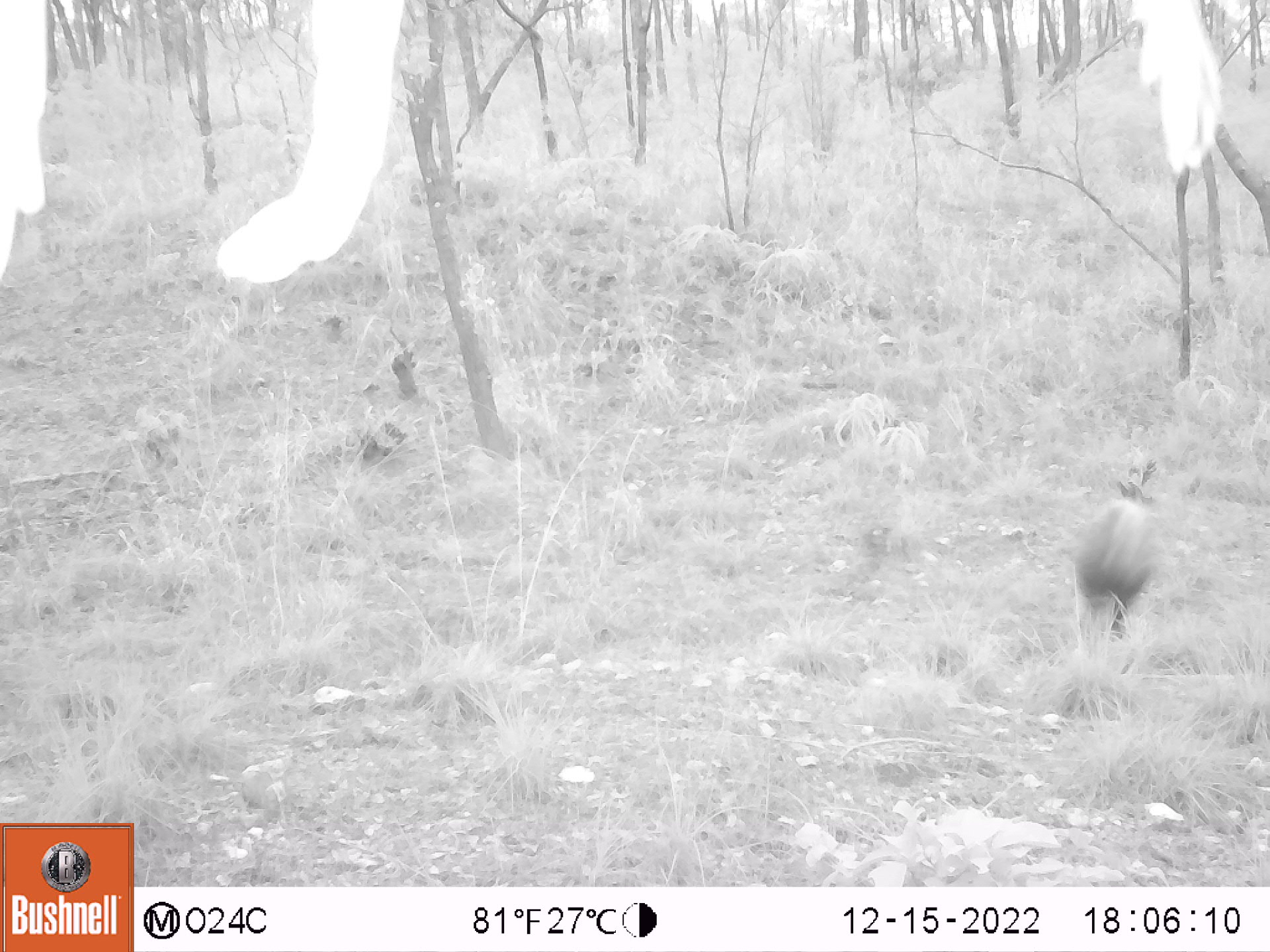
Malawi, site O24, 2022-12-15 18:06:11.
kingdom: Animalia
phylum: Chordata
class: Mammalia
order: Artiodactyla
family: Suidae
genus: Potamochoerus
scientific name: Potamochoerus larvatus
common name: bushpig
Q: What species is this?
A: Bushpig (Potamochoerus larvatus).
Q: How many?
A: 1.